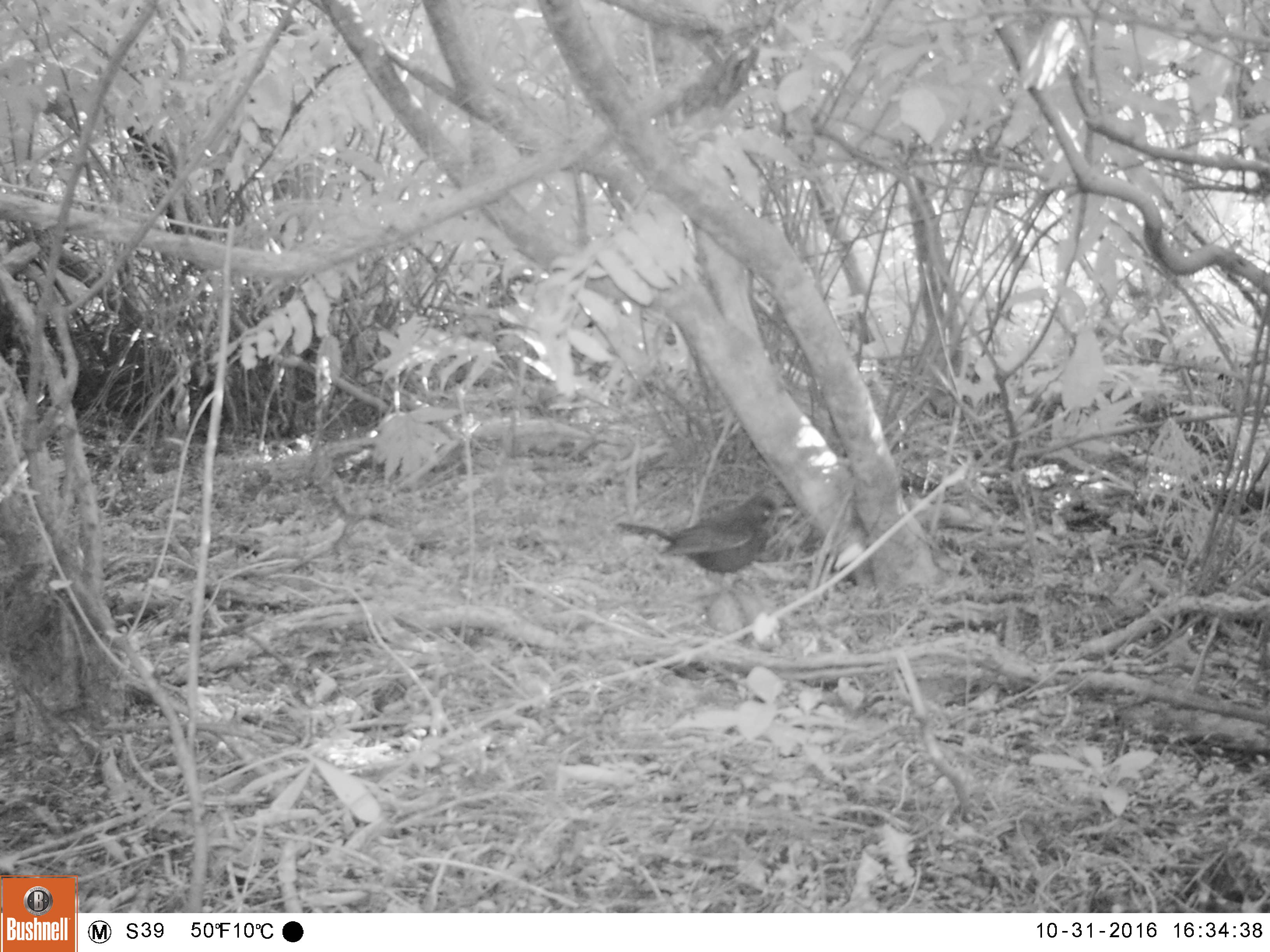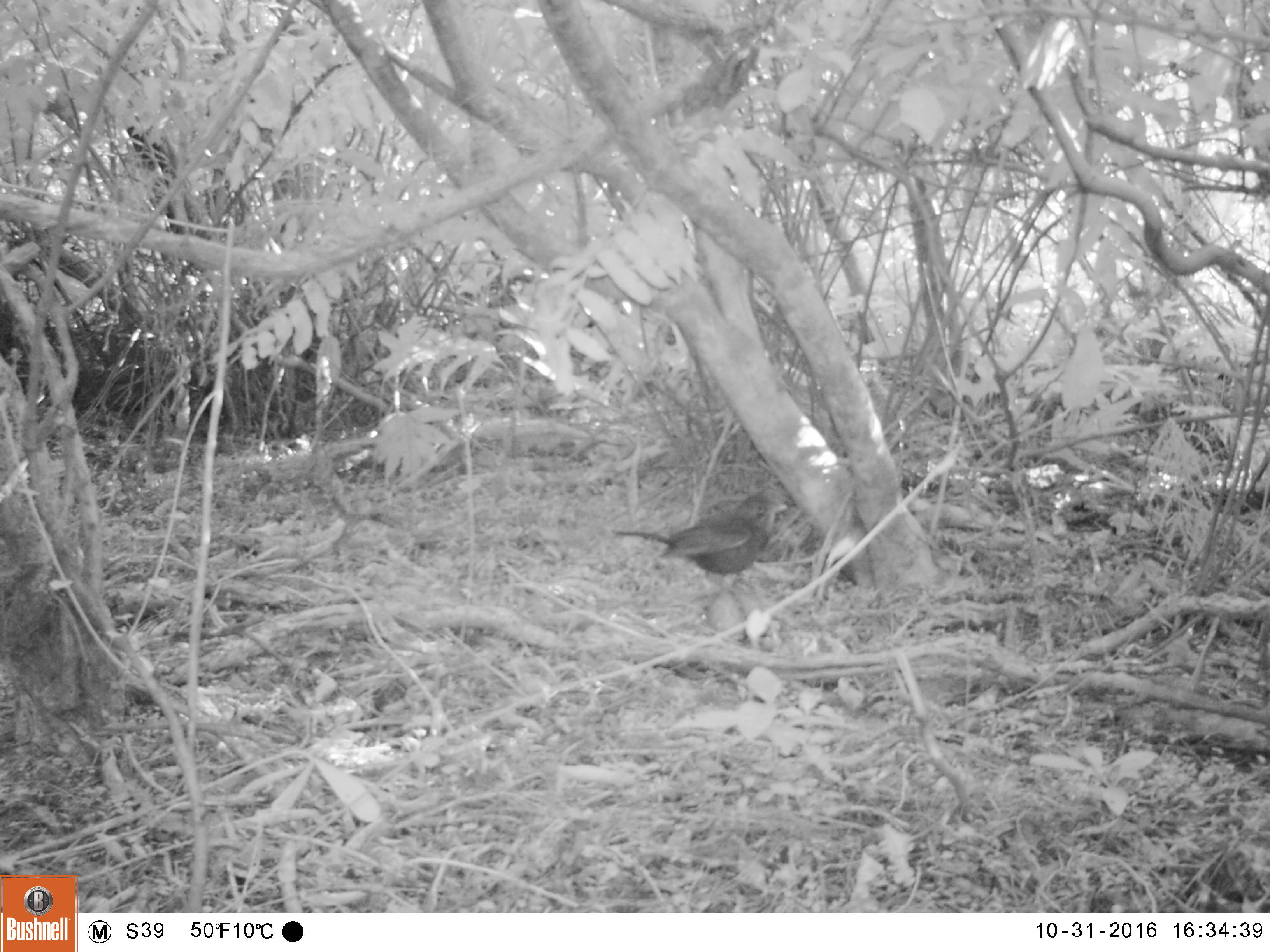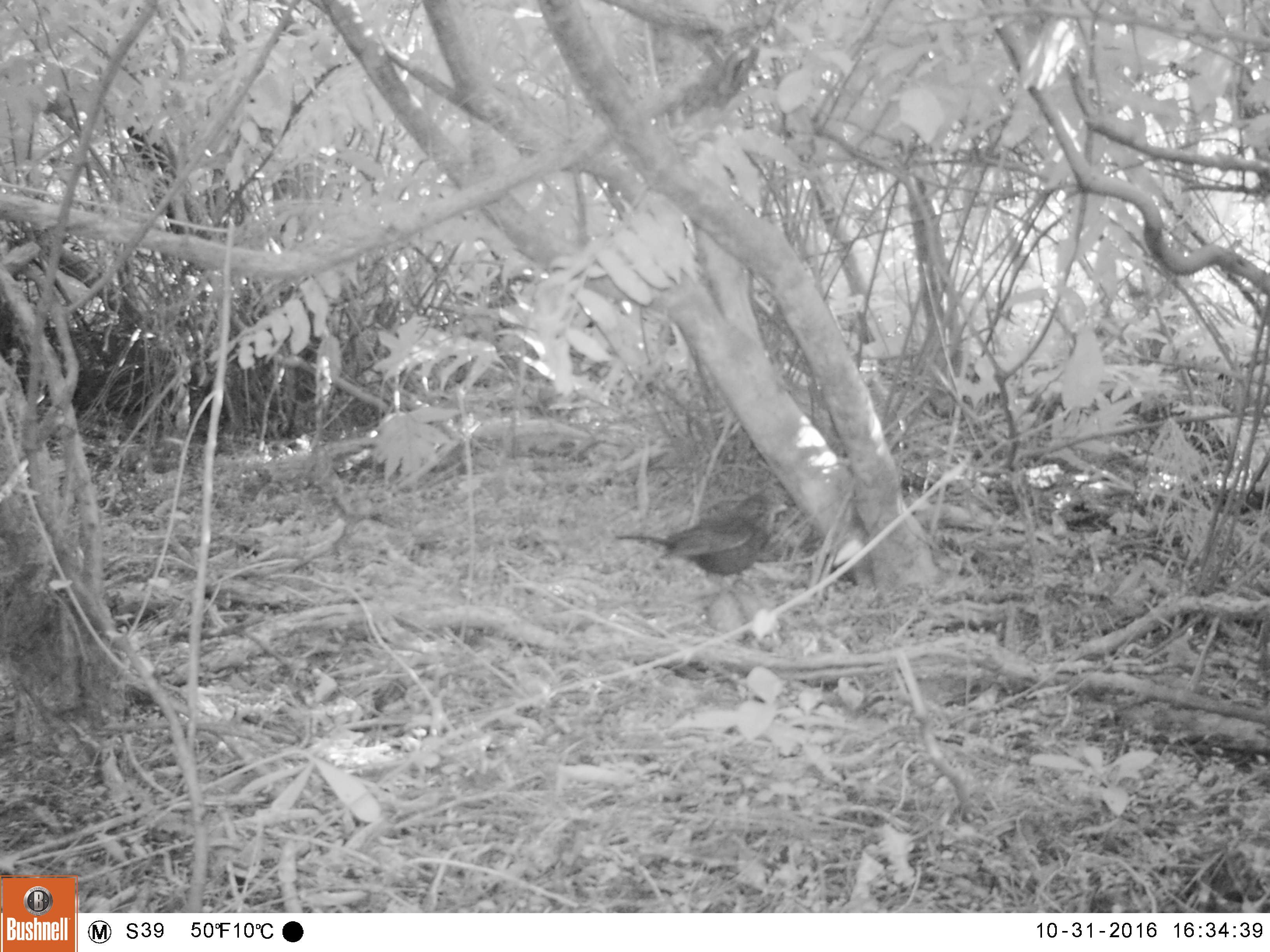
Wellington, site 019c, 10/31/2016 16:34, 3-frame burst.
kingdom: Animalia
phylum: Chordata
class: Aves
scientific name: Aves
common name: bird